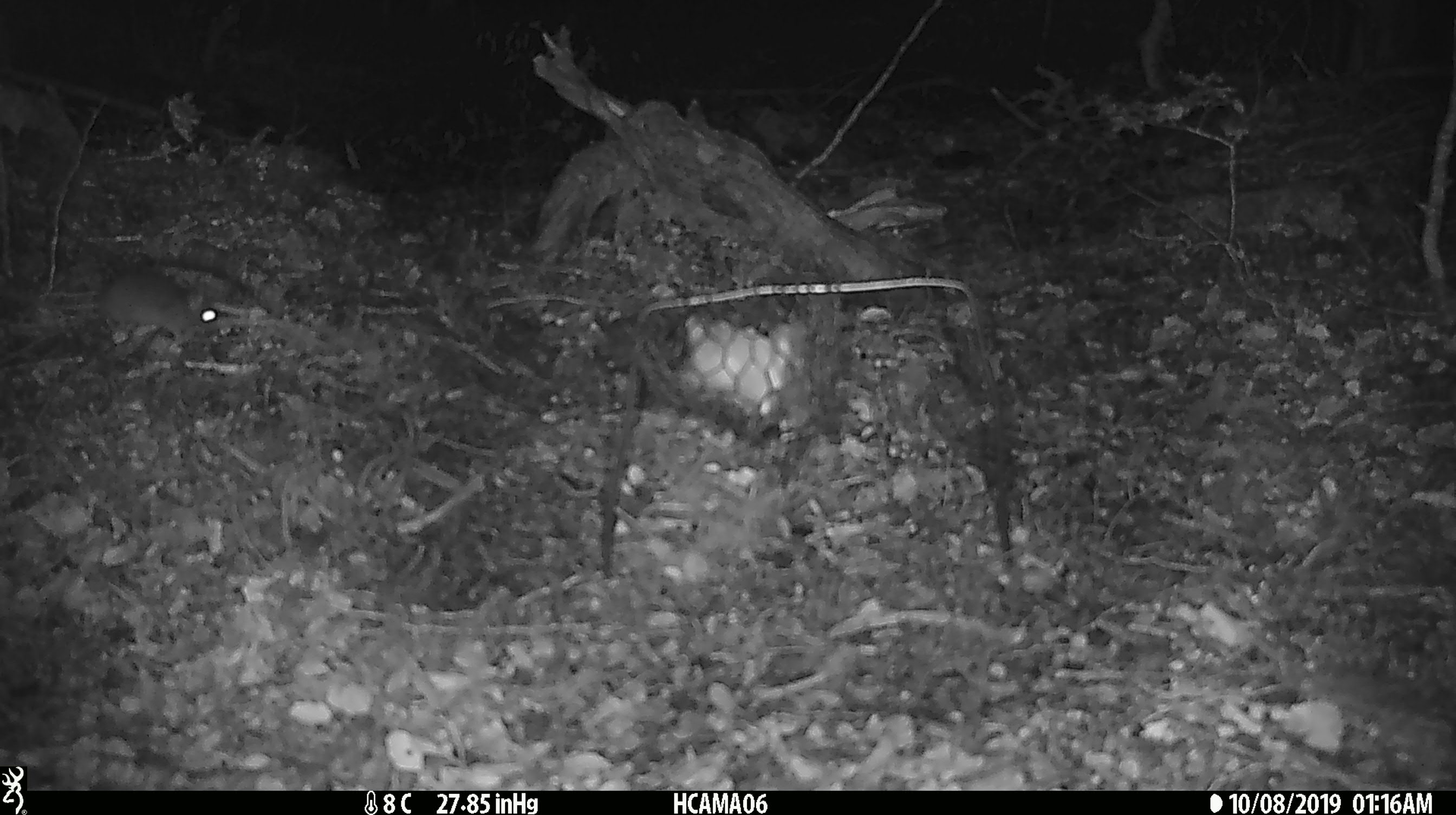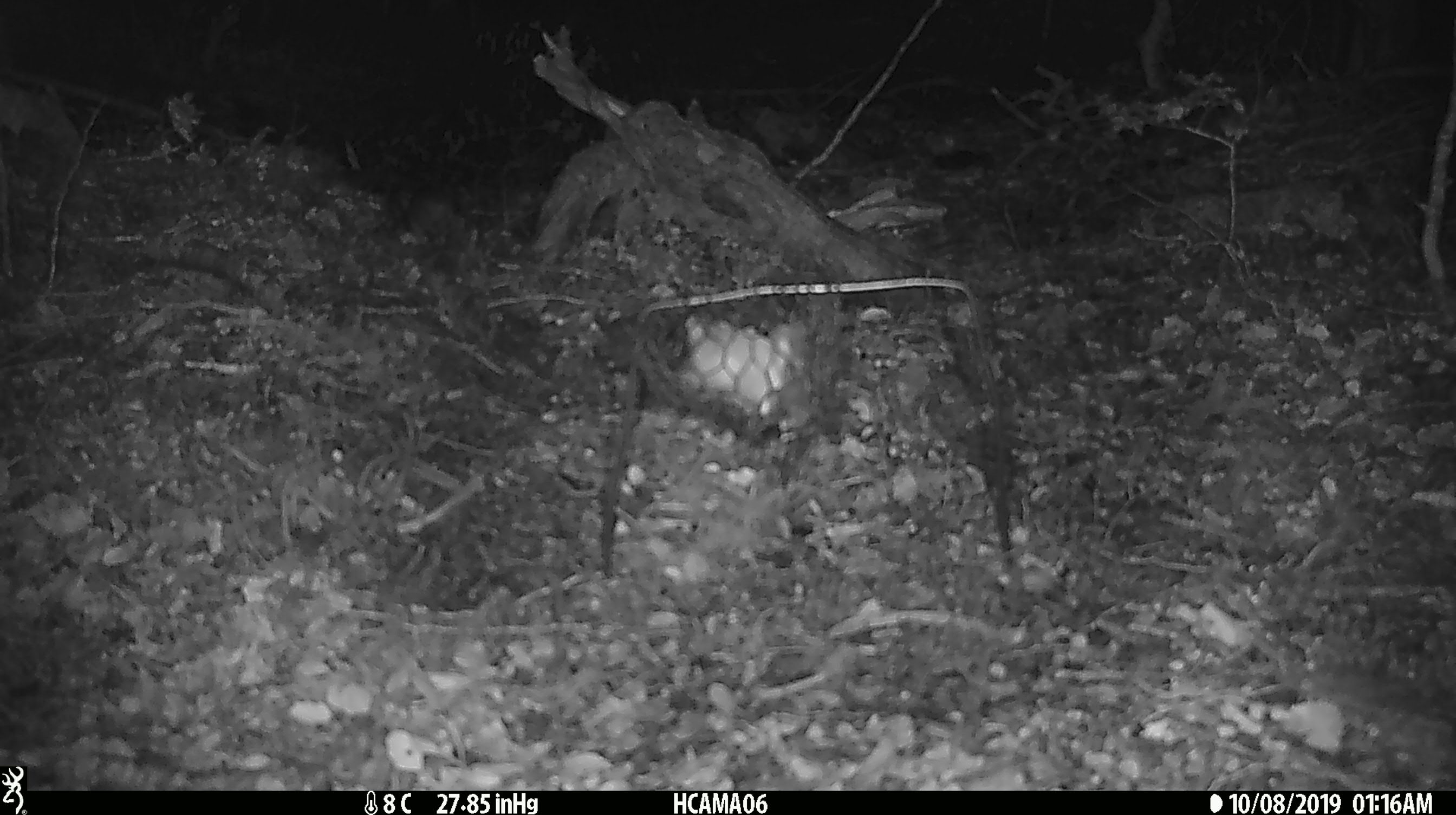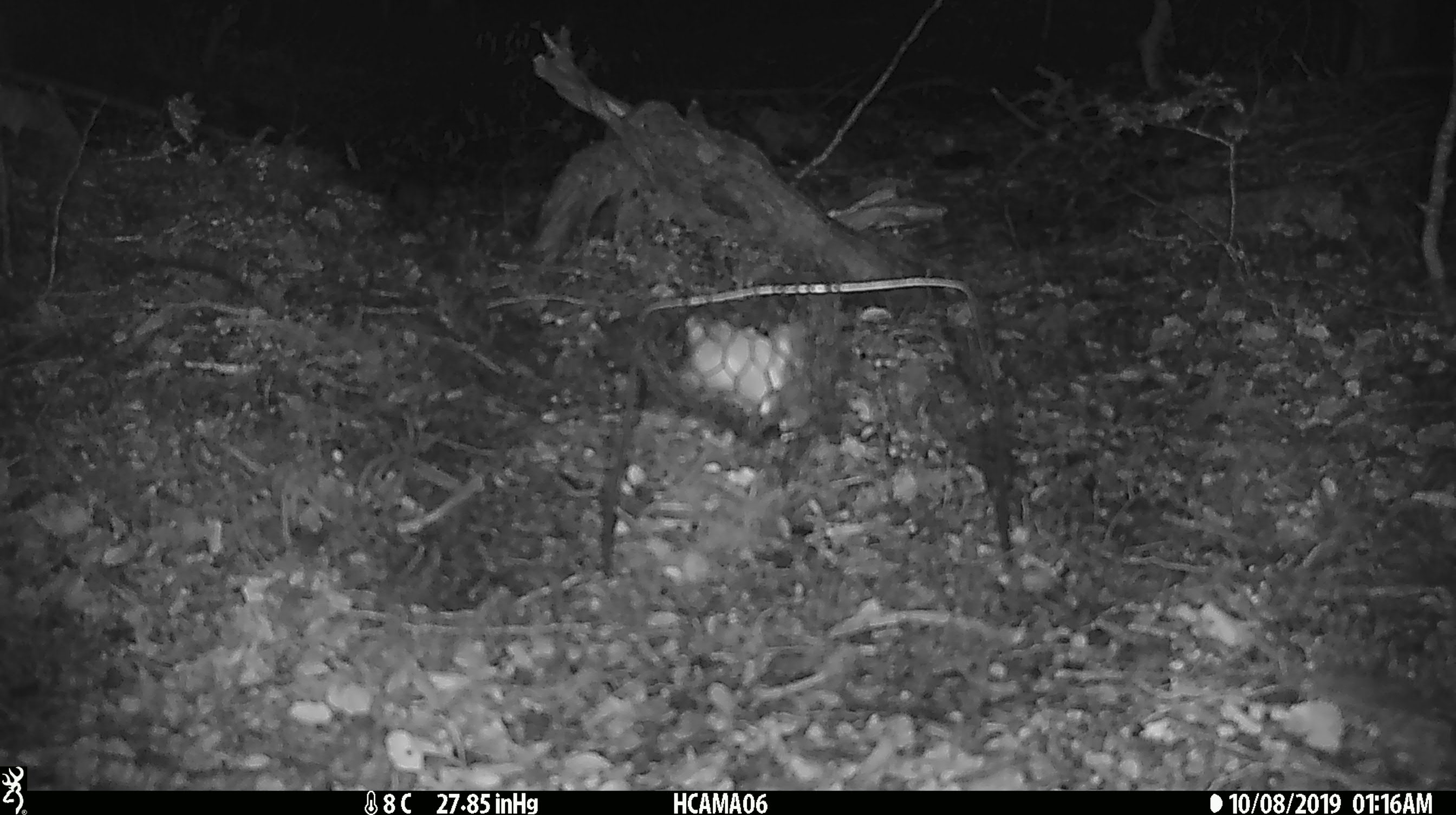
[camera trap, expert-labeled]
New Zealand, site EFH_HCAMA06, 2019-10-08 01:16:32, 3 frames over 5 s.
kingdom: Animalia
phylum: Chordata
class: Mammalia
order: Rodentia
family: Muridae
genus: Mus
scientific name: Mus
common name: mouse